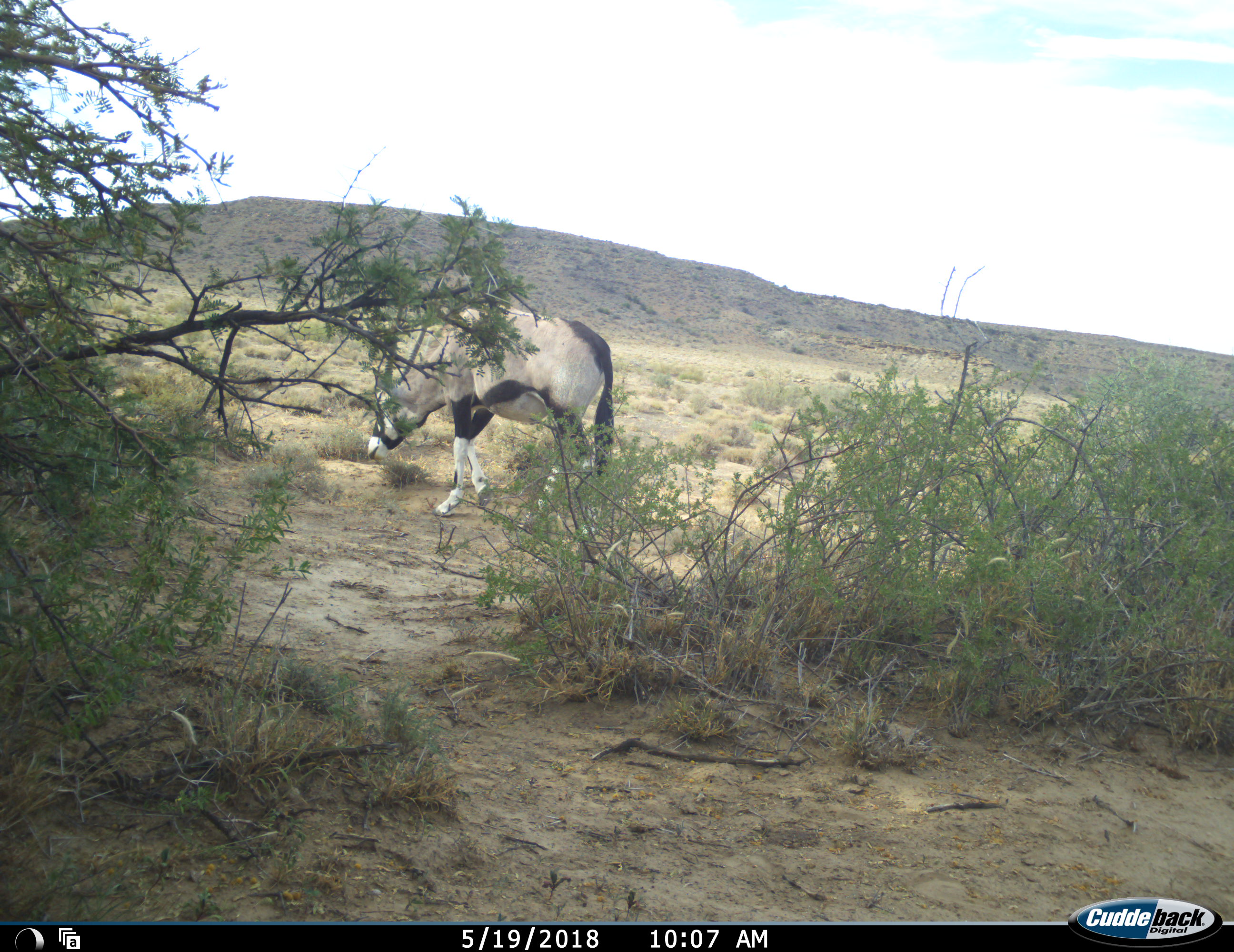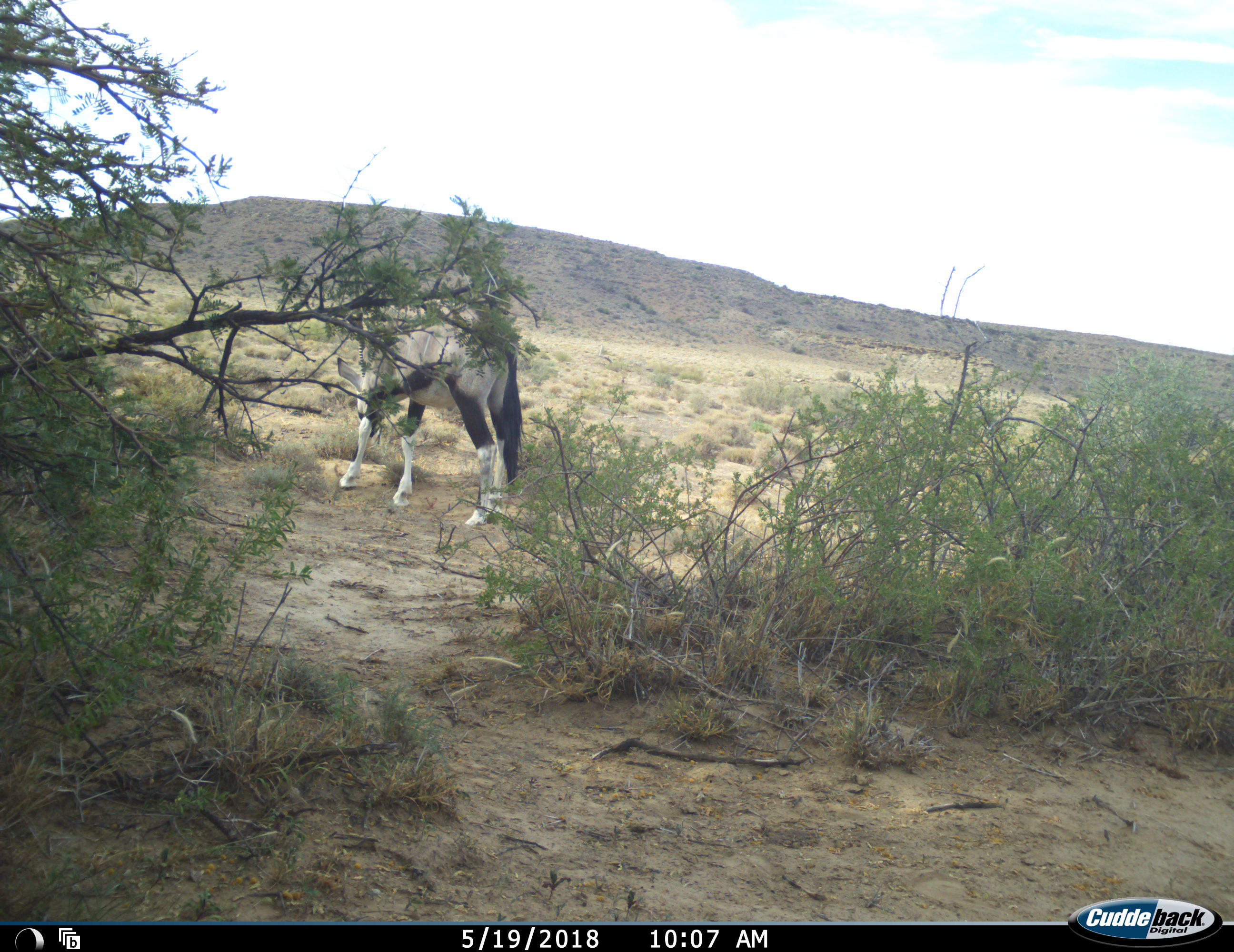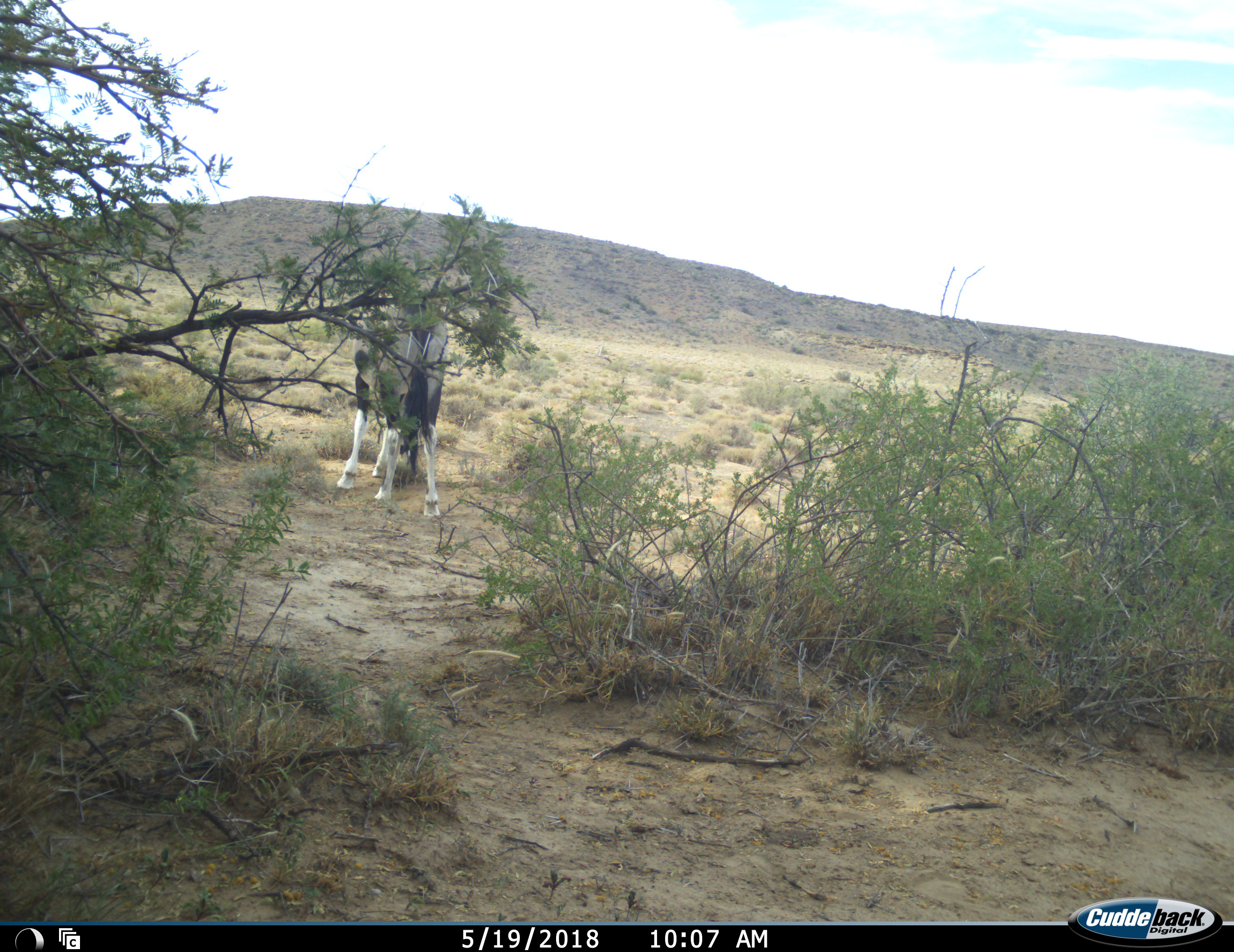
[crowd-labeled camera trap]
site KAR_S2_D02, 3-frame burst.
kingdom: Animalia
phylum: Chordata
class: Mammalia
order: Artiodactyla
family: Bovidae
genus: Oryx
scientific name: Oryx gazella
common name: gemsbok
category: oryx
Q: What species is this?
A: Oryx (gemsbok) (Oryx gazella).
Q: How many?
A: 1.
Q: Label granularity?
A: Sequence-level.